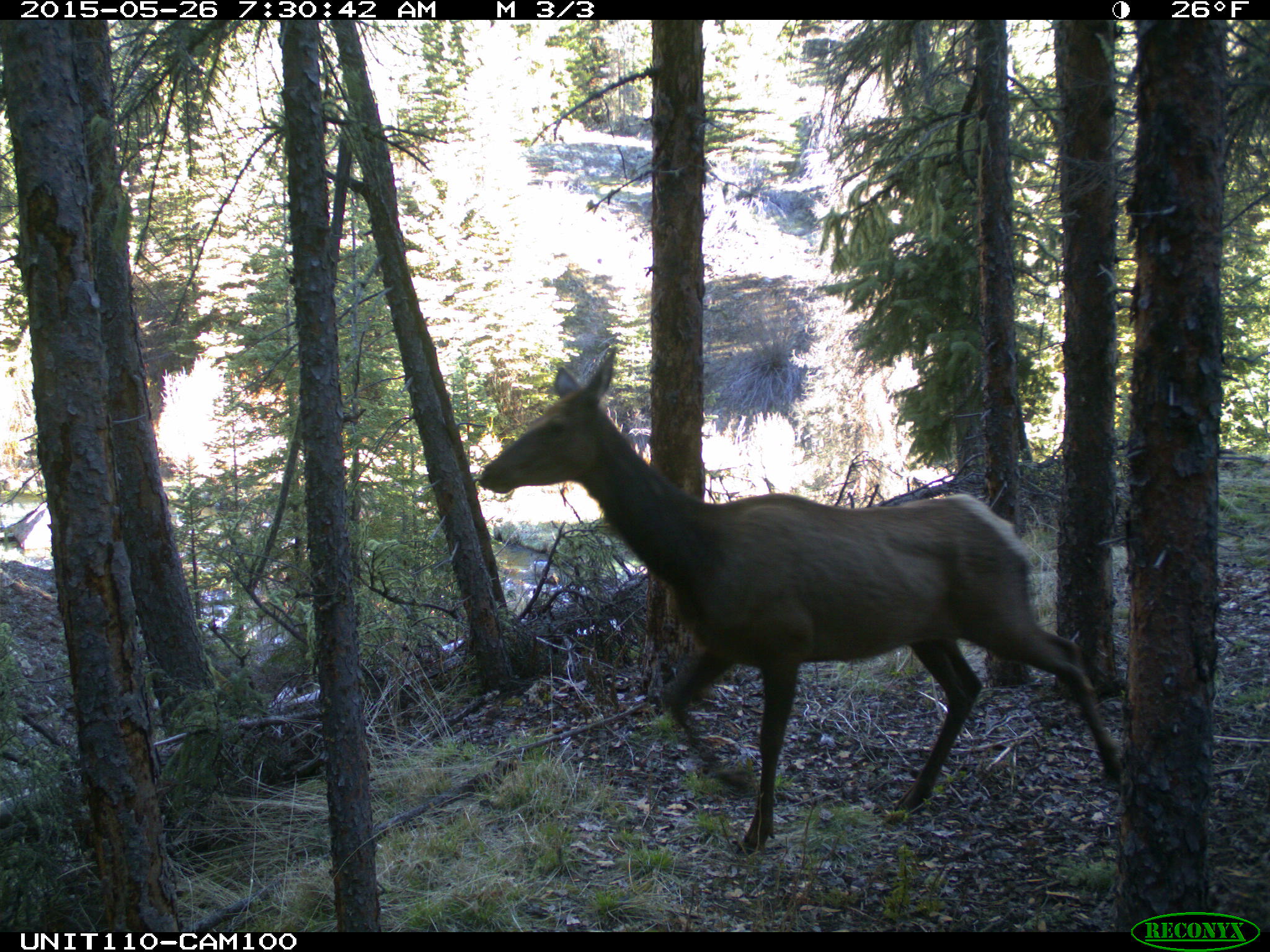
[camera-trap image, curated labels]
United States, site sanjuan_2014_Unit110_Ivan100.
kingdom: Animalia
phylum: Chordata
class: Mammalia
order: Artiodactyla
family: Cervidae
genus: Cervus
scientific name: Cervus elaphus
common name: red deer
Cervus elaphus (red deer).